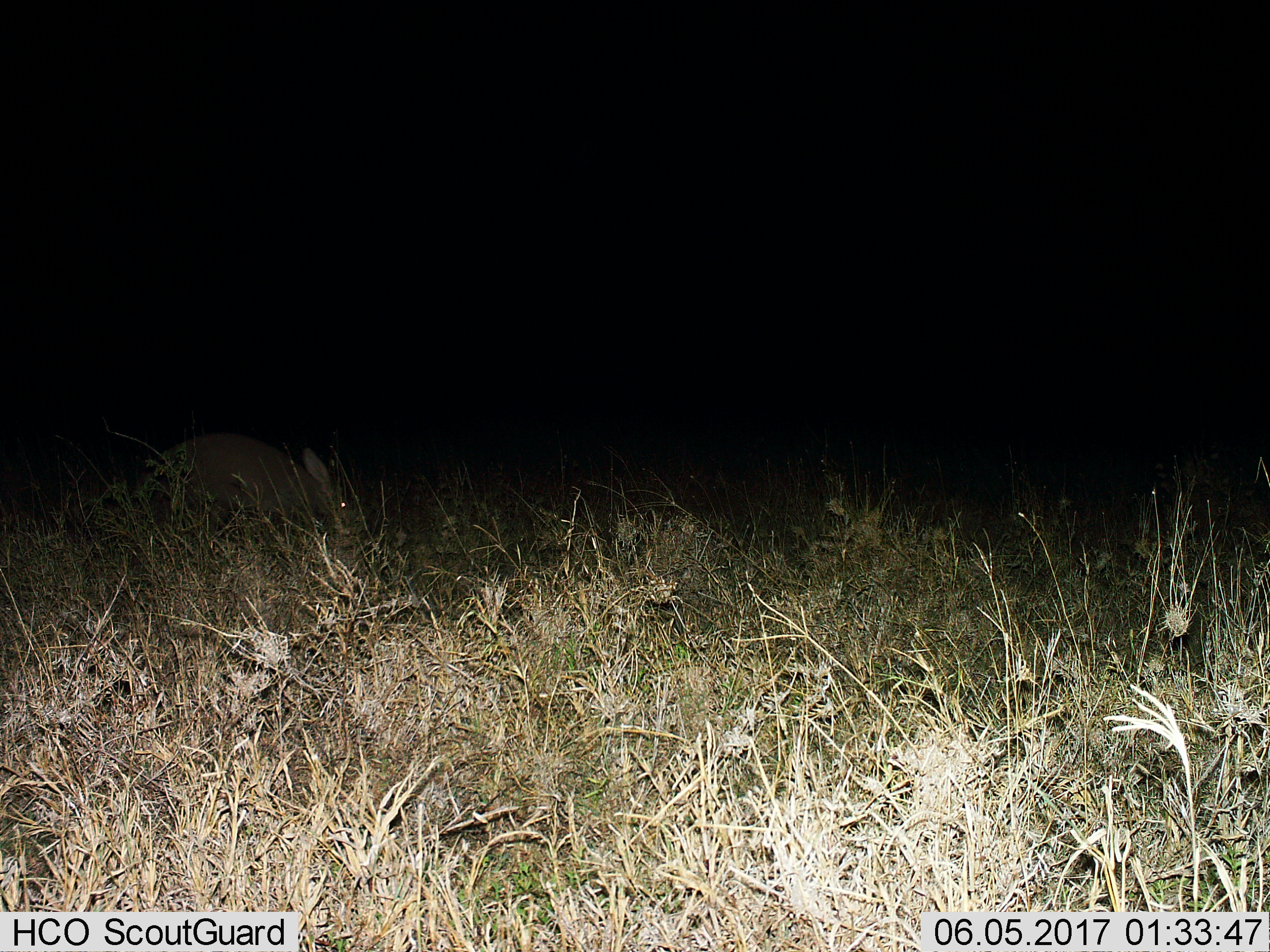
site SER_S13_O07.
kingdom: Animalia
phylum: Chordata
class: Mammalia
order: Tubulidentata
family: Orycteropodidae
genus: Orycteropus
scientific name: Orycteropus afer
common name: aardvark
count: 1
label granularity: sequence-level